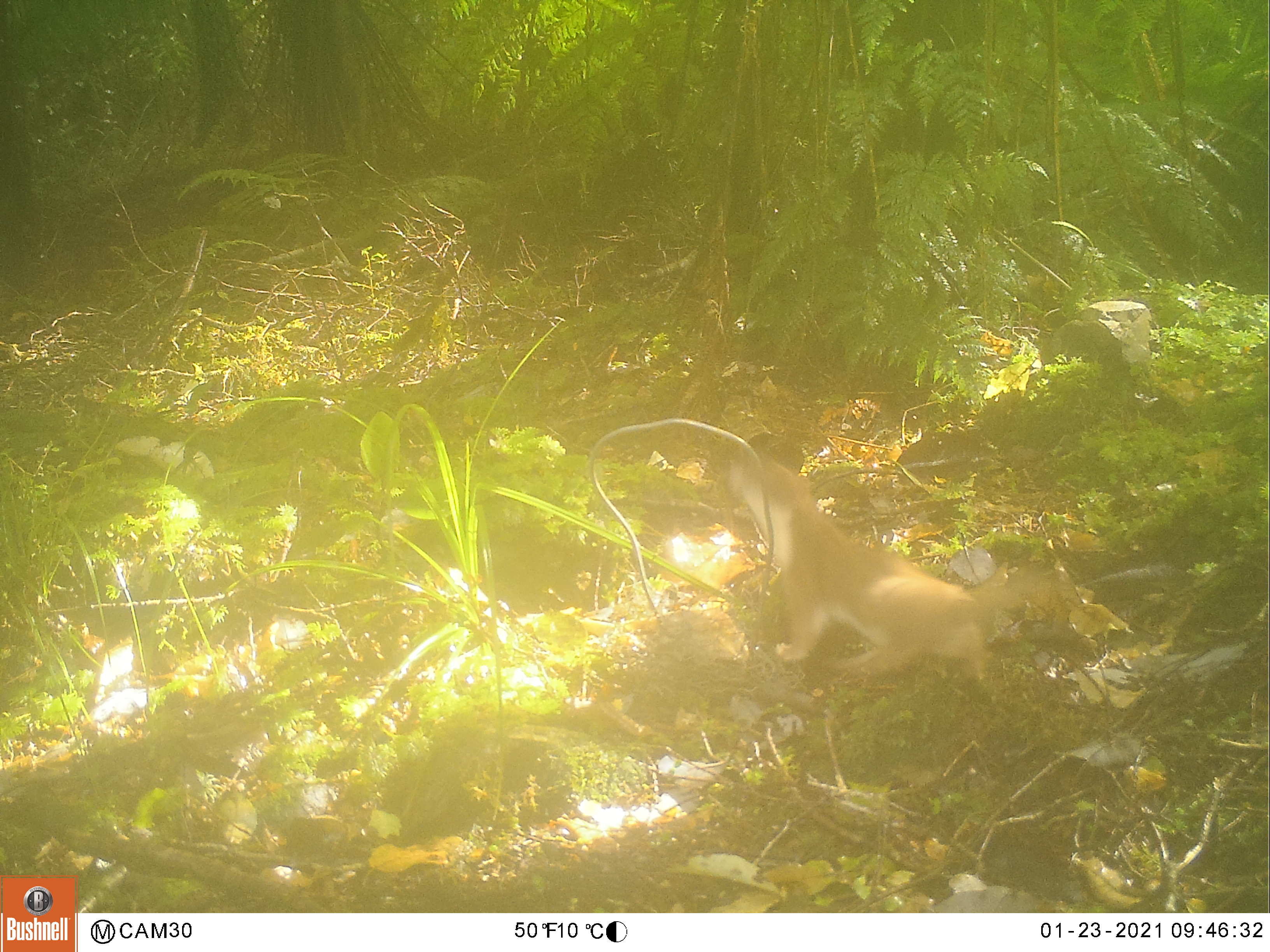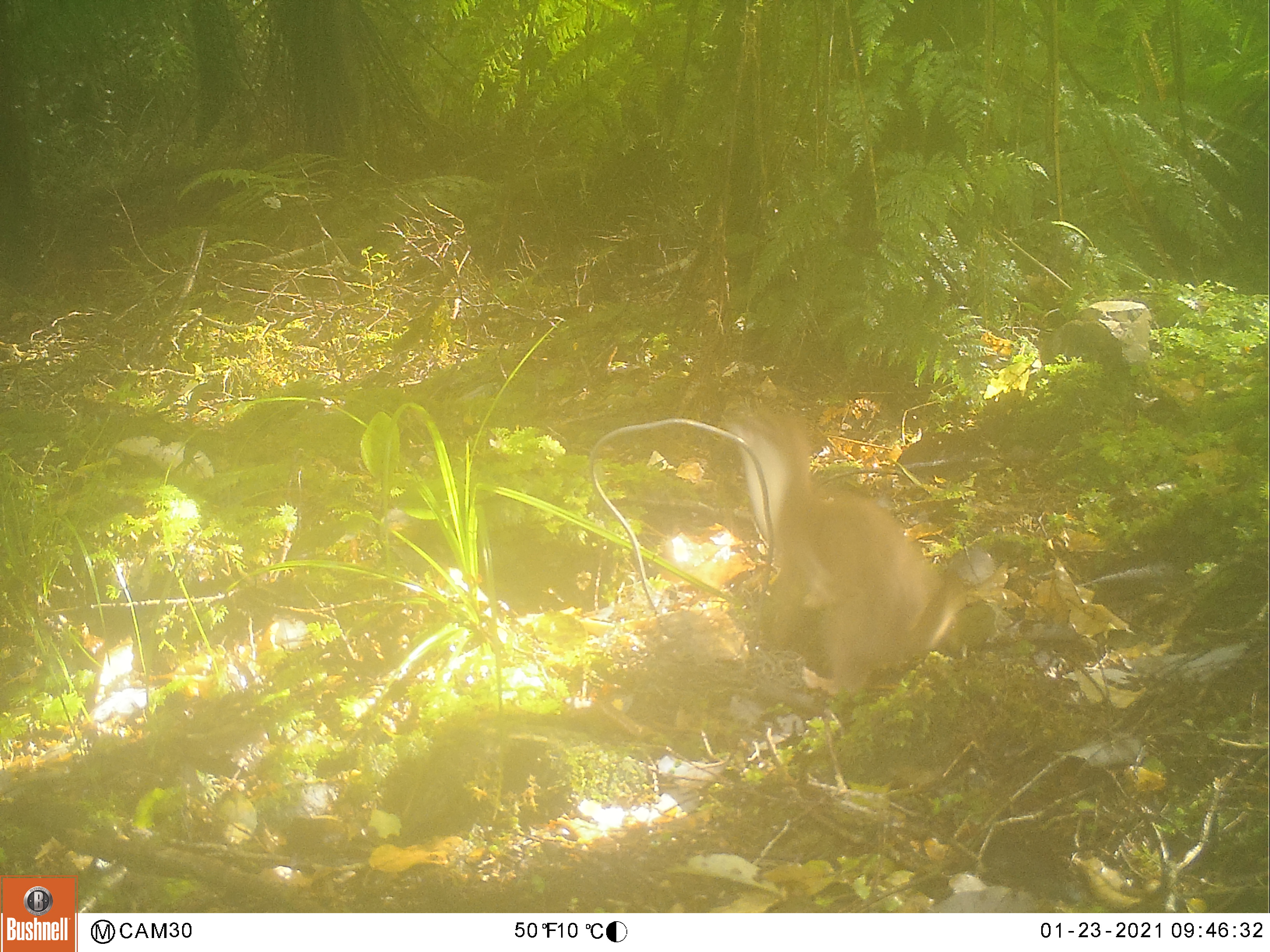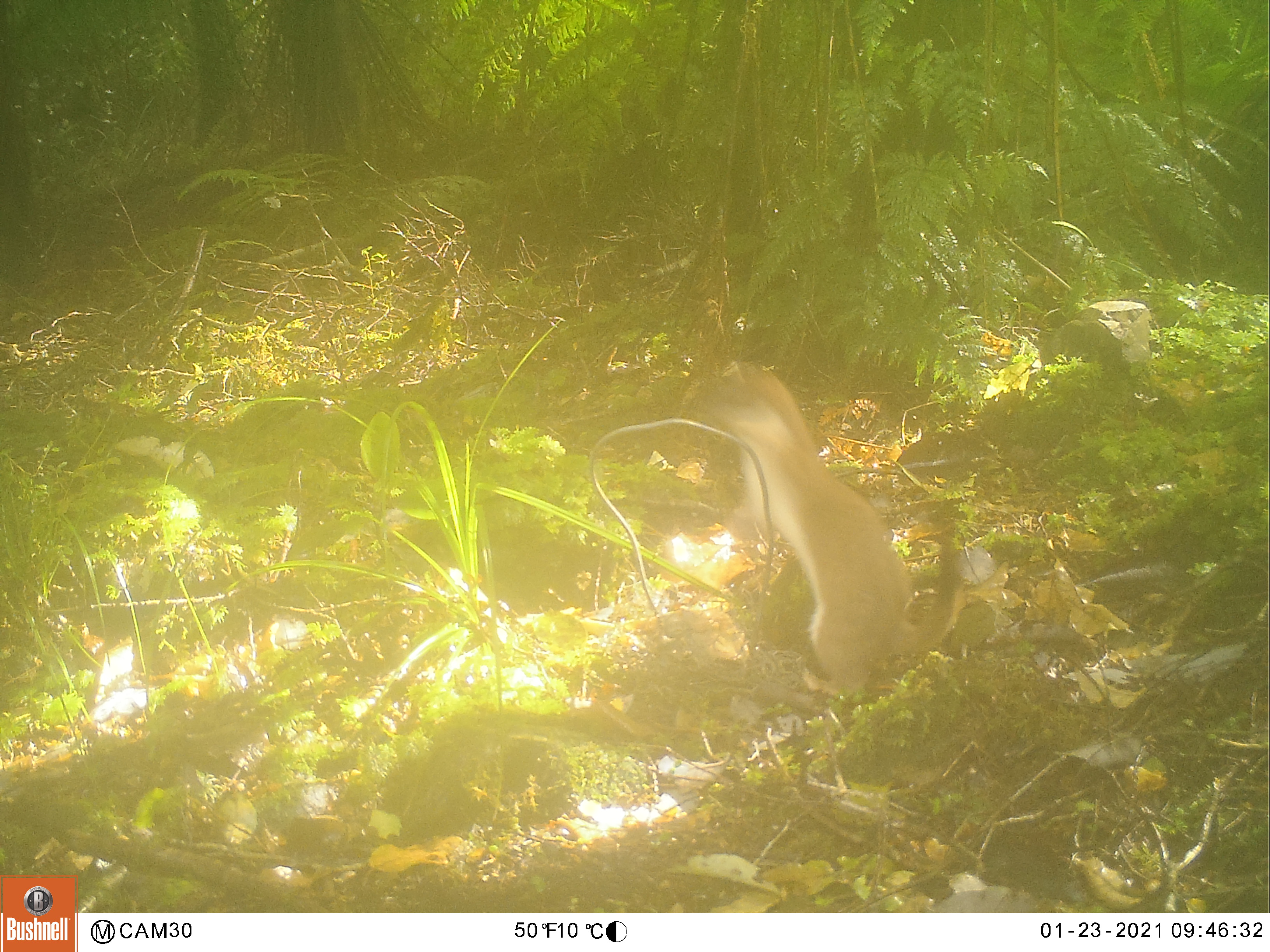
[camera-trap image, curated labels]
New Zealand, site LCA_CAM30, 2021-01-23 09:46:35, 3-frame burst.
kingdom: Animalia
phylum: Chordata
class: Mammalia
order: Carnivora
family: Mustelidae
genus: Mustela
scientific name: Mustela erminea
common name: stoat